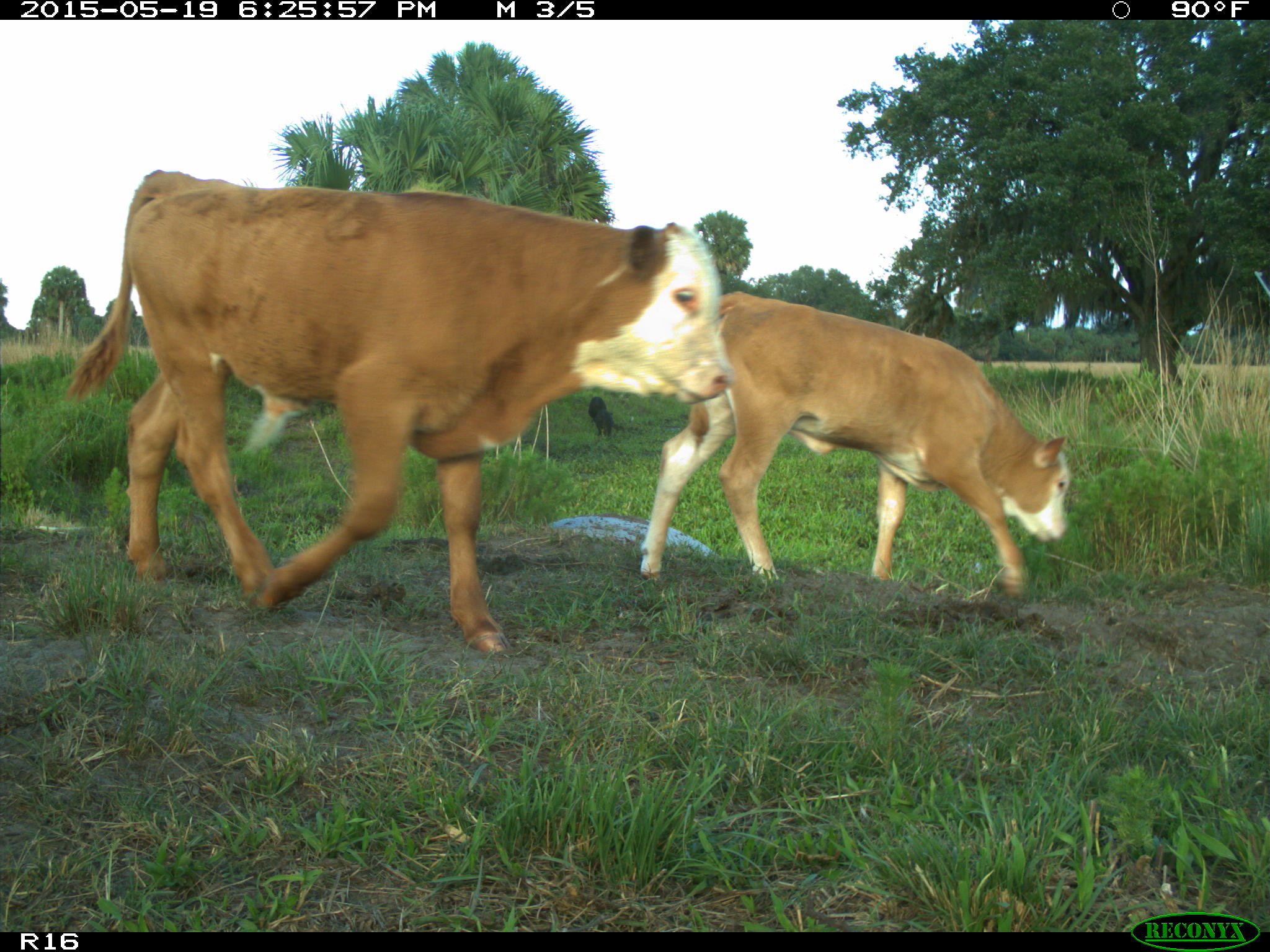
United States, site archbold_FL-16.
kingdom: Animalia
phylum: Chordata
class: Mammalia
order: Artiodactyla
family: Bovidae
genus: Bos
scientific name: Bos taurus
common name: domestic cow